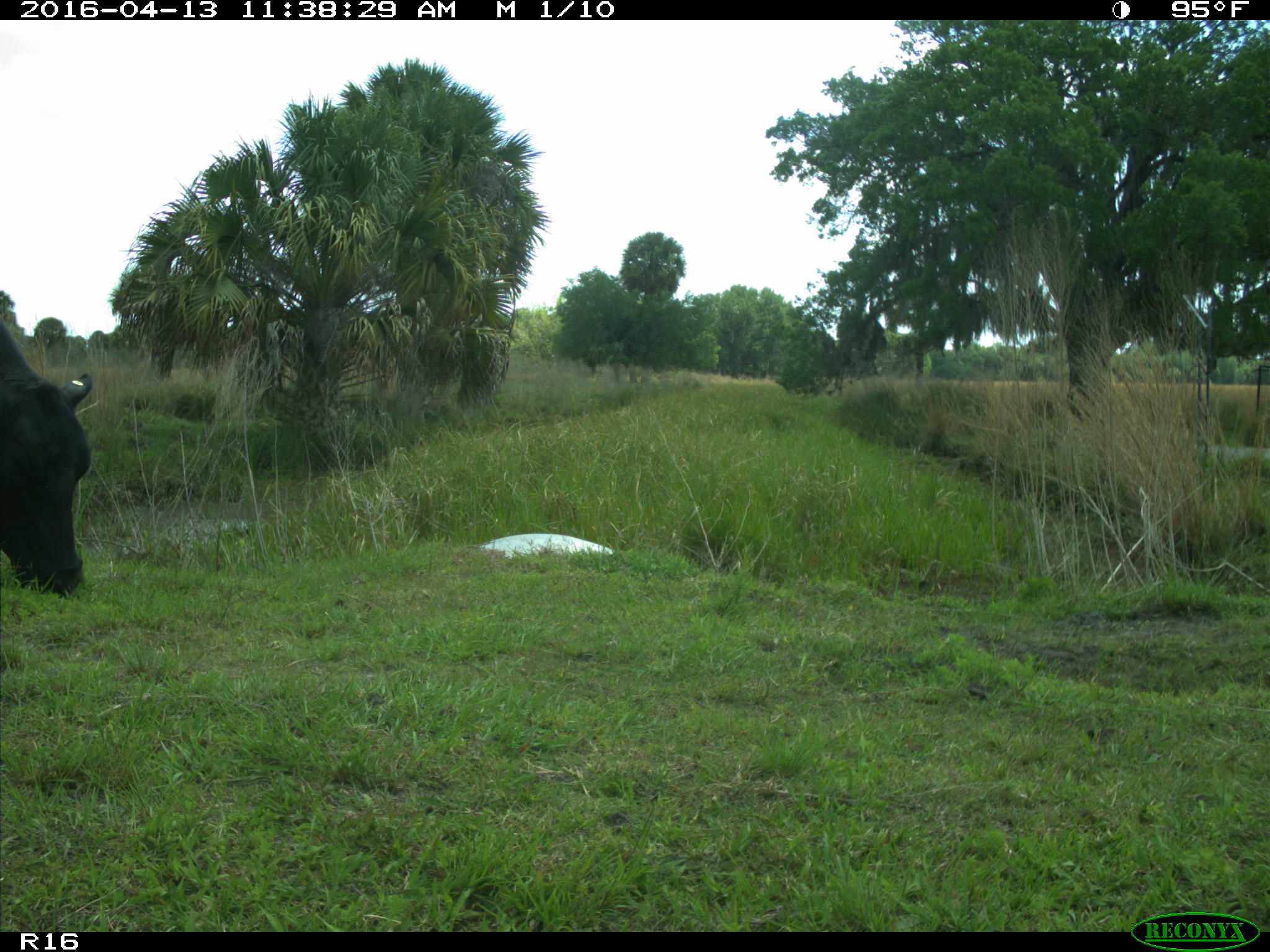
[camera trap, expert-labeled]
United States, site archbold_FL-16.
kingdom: Animalia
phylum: Chordata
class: Mammalia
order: Artiodactyla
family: Bovidae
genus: Bos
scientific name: Bos taurus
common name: domestic cow